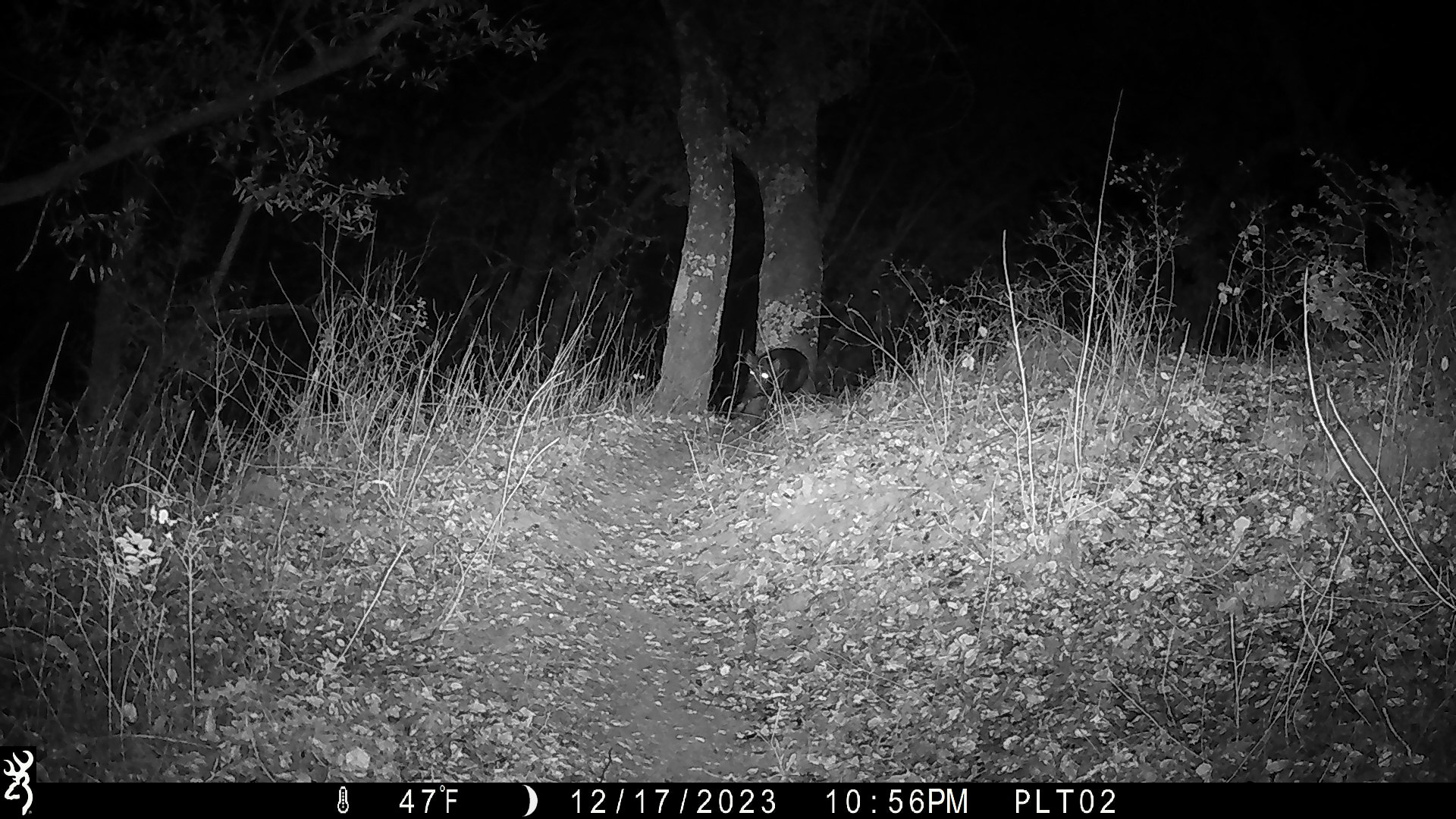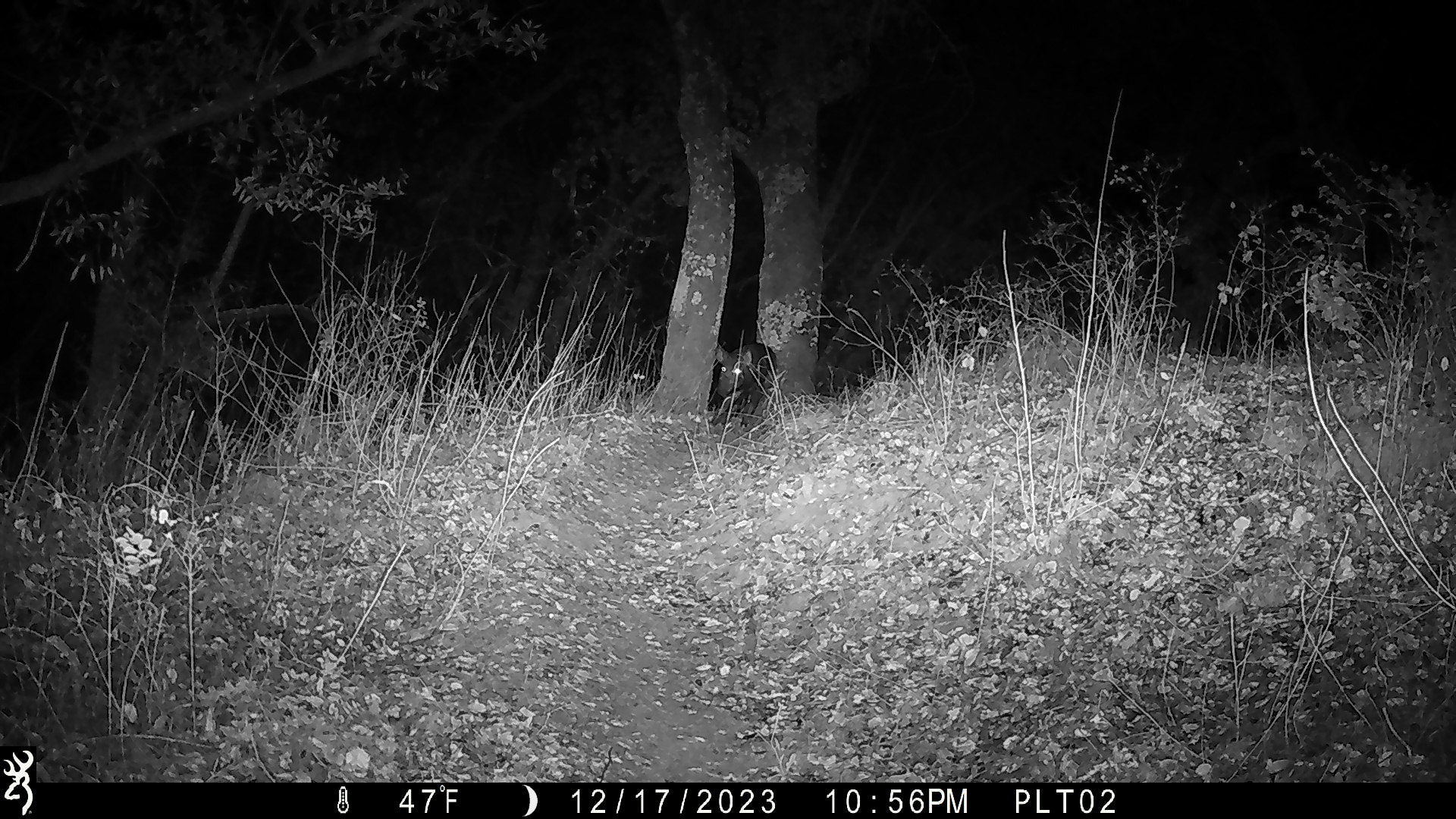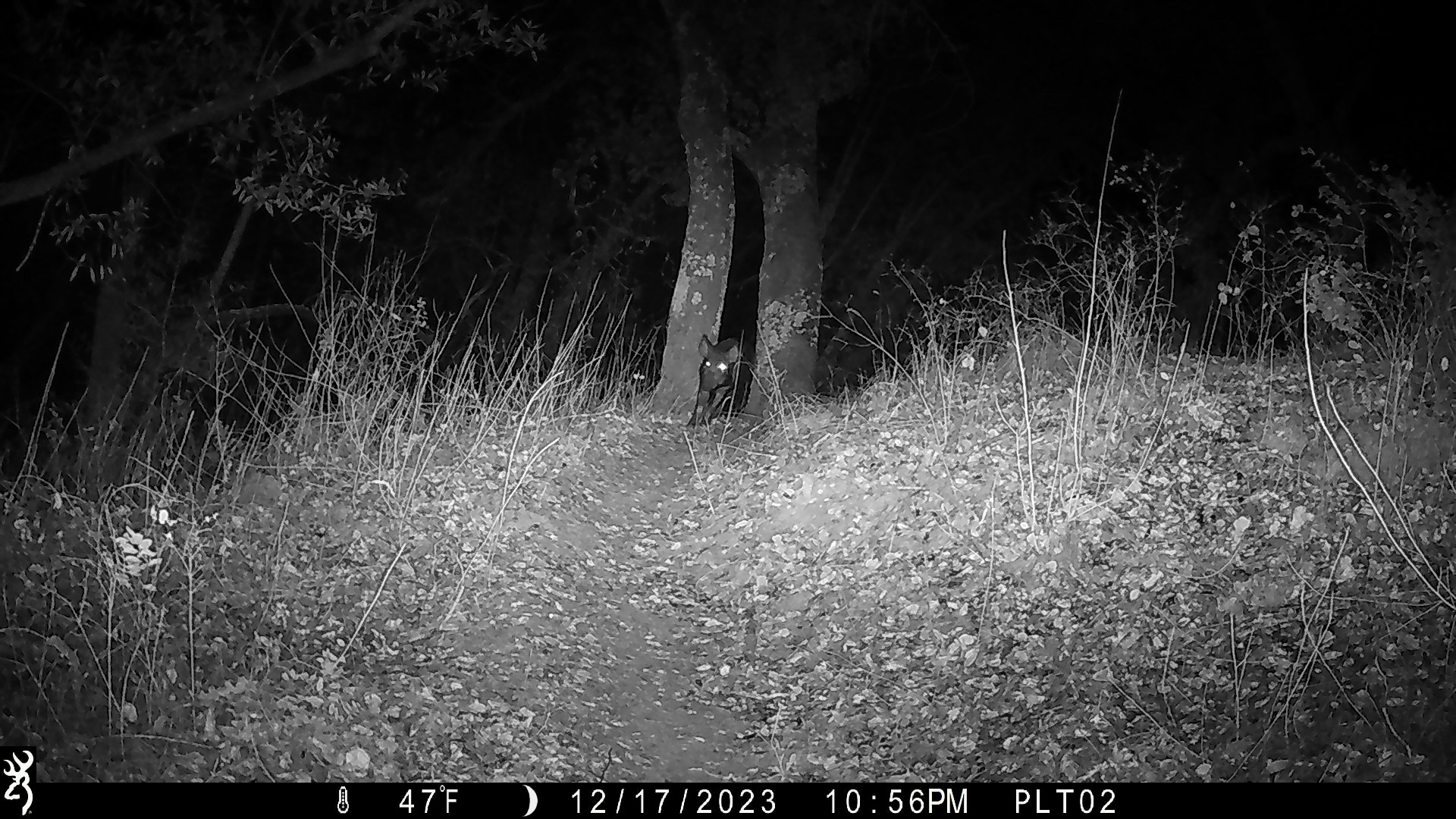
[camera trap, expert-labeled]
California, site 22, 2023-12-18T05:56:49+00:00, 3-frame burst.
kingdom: Animalia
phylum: Chordata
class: Mammalia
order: Artiodactyla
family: Suidae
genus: Sus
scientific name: Sus scrofa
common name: wild boar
Wild boar (Sus scrofa).